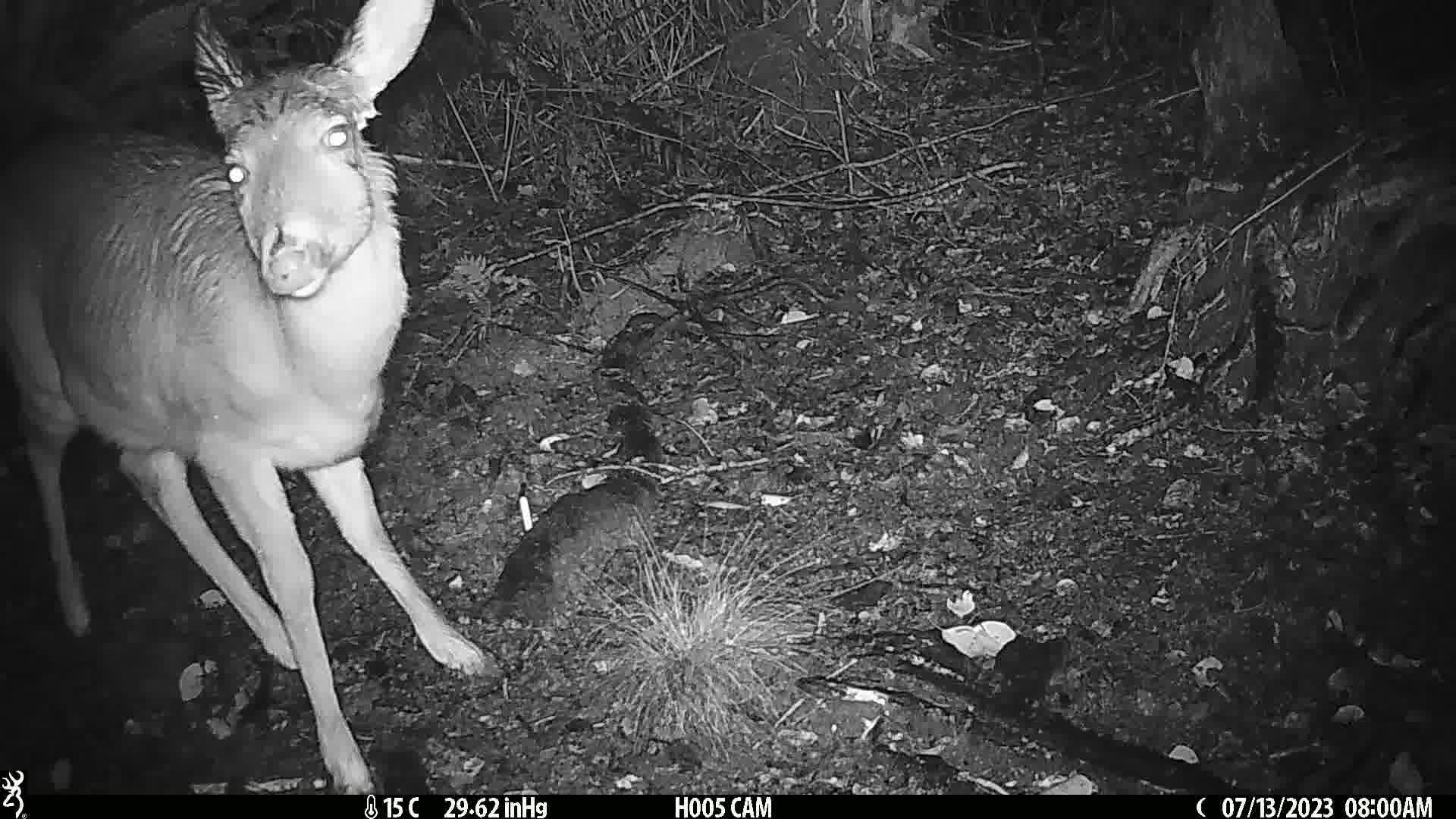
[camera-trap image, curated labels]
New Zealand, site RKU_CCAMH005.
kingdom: Animalia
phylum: Chordata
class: Mammalia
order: Artiodactyla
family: Cervidae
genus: Odocoileus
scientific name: Odocoileus virginianus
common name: white-tailed deer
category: white tailed deer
White tailed deer (white-tailed deer) (Odocoileus virginianus).